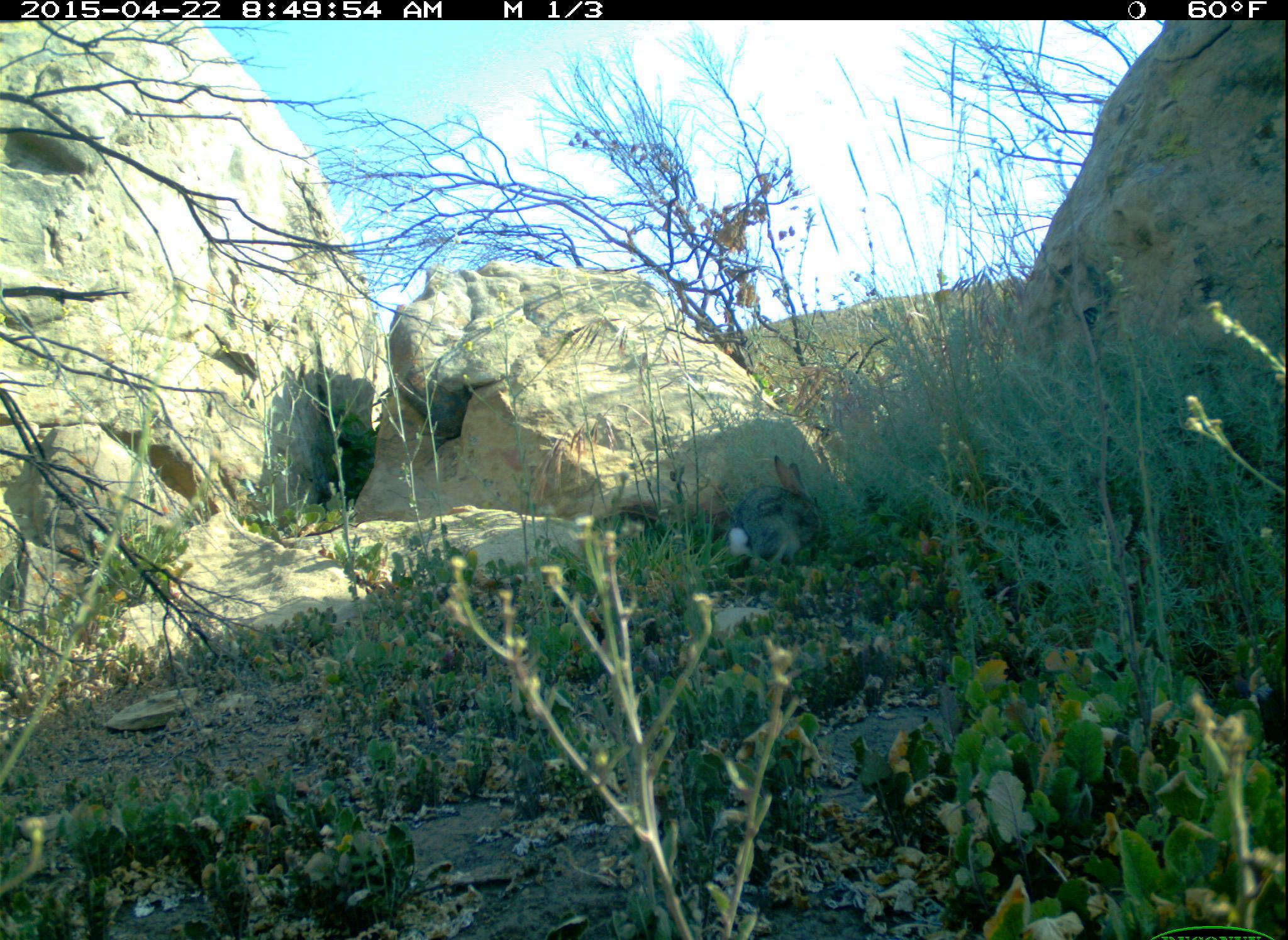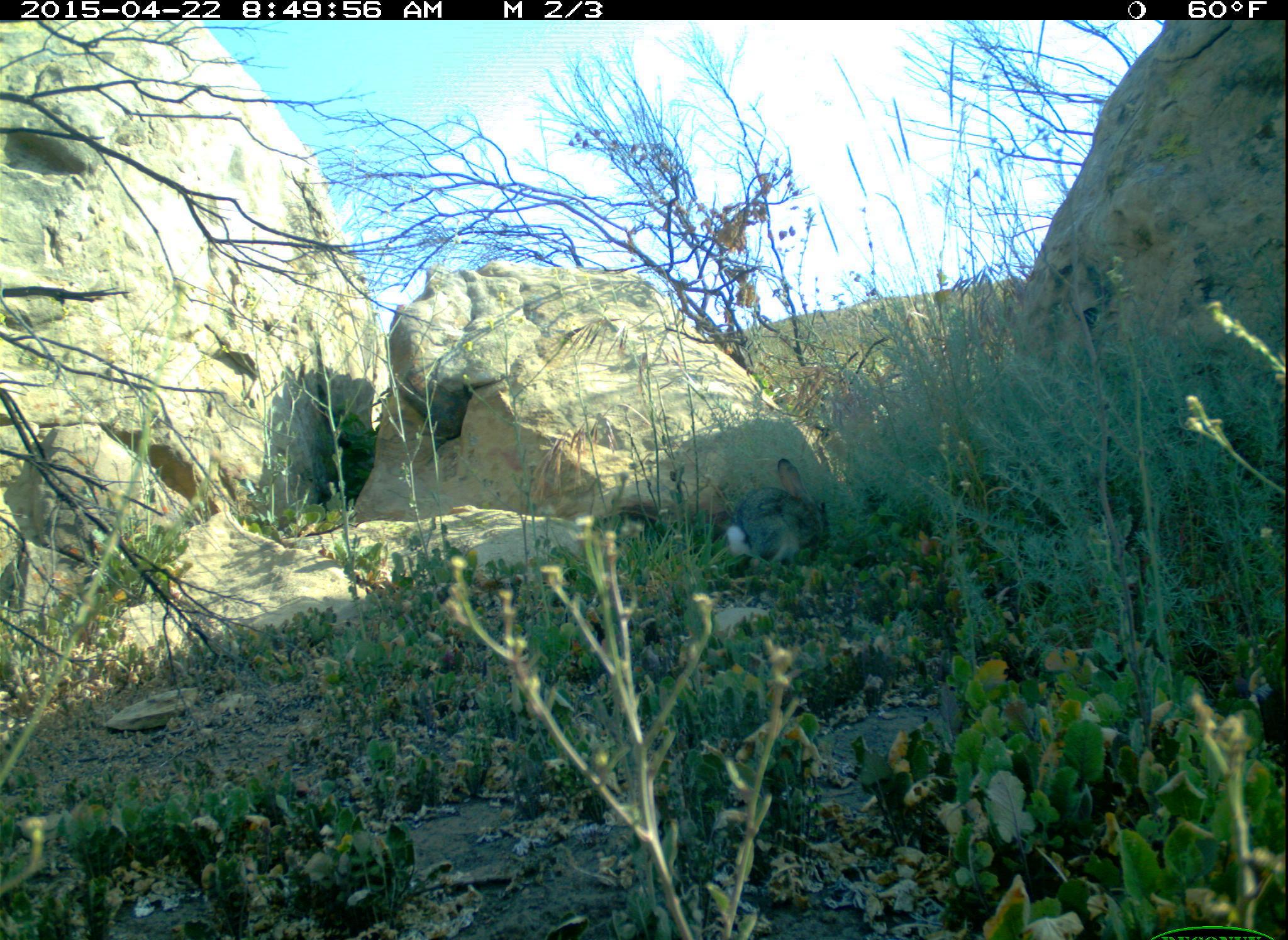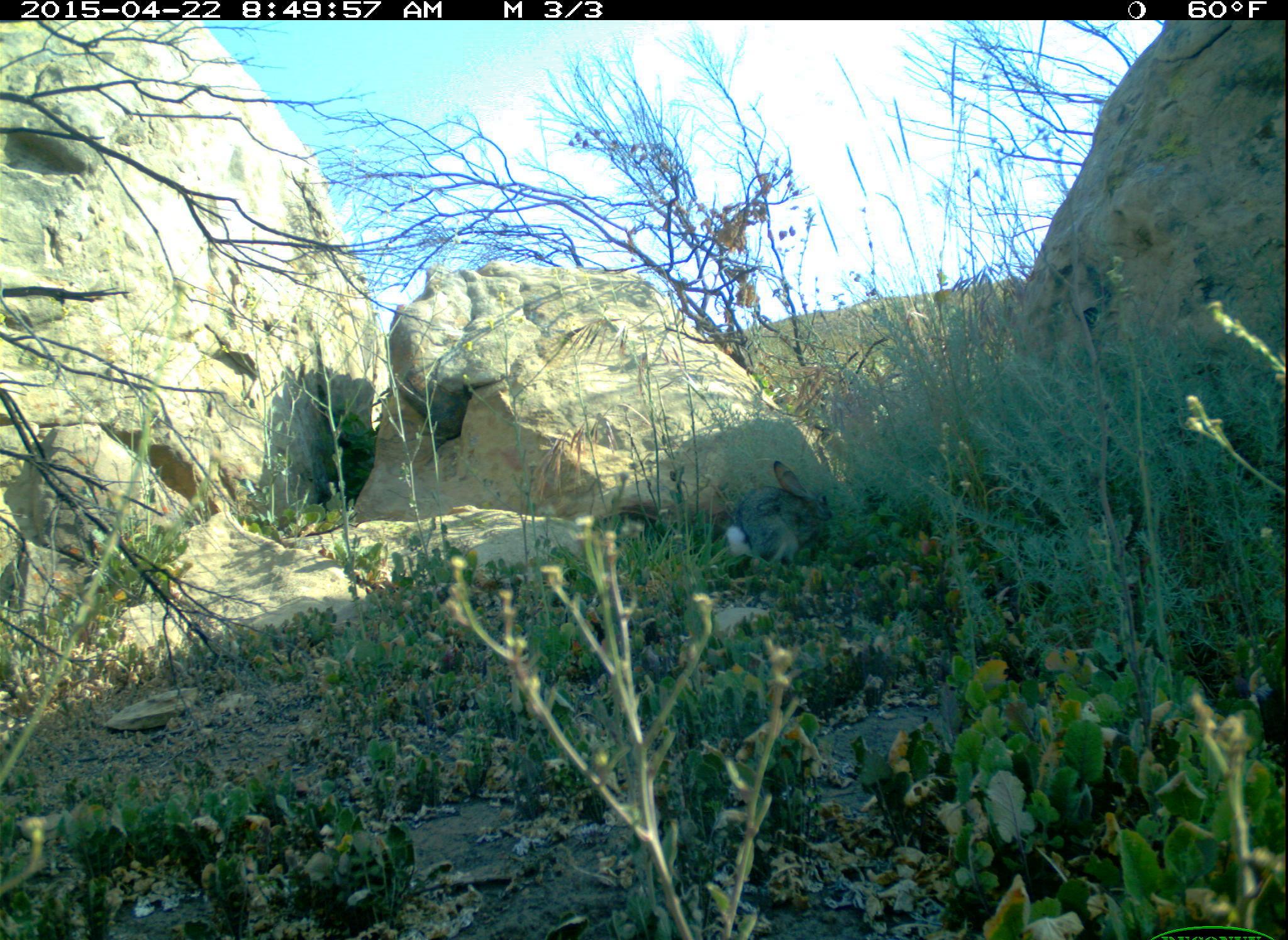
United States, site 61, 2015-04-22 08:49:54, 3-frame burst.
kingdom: Animalia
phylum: Chordata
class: Mammalia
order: Lagomorpha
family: Leporidae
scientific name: Leporidae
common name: rabbits and hares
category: rabbit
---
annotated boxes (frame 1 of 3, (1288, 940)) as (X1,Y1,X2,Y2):
rabbit: (716,452,847,573)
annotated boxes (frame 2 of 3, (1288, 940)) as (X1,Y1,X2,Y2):
rabbit: (715,449,836,577)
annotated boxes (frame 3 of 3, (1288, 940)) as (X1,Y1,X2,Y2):
rabbit: (718,454,860,578)